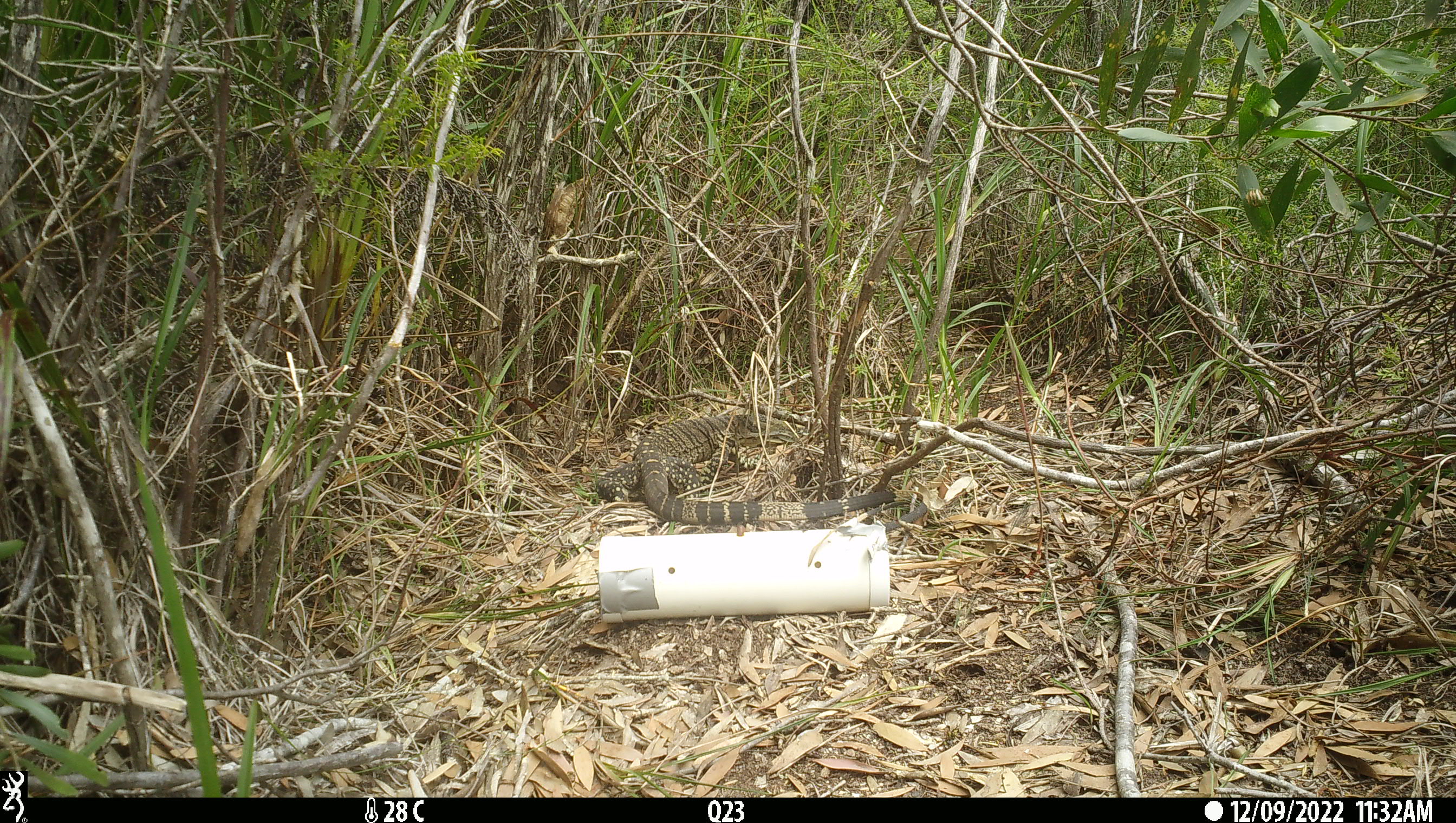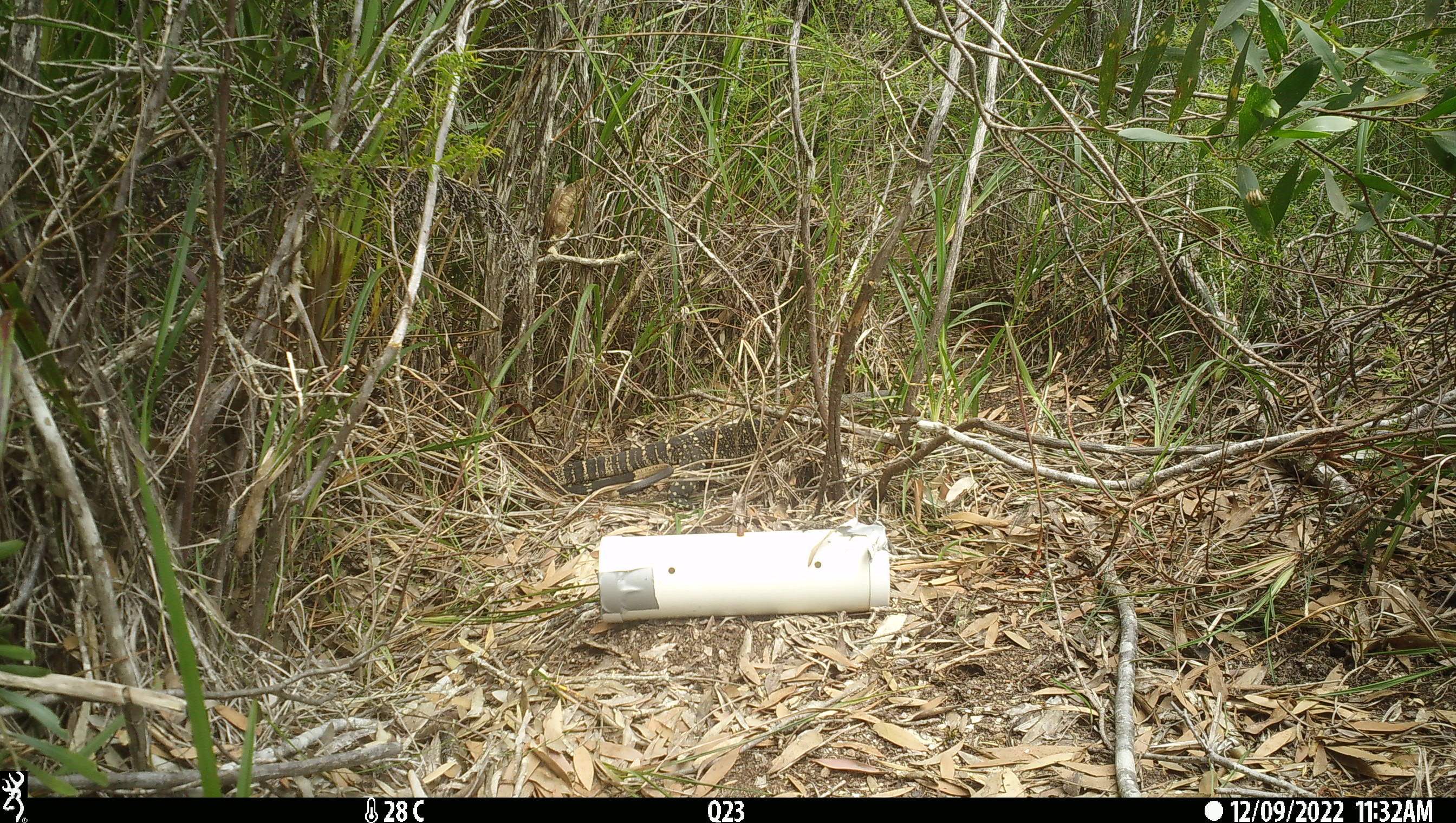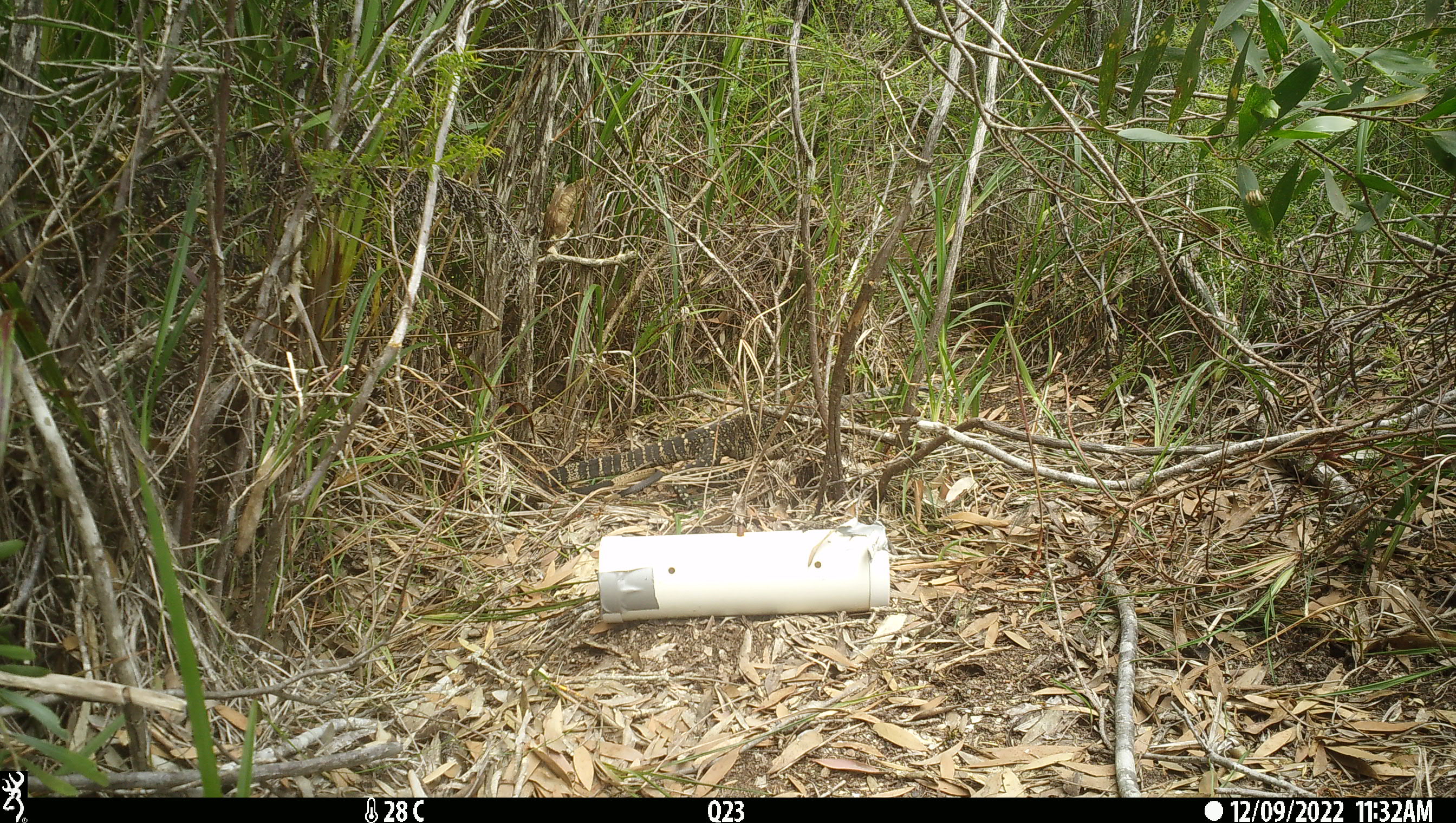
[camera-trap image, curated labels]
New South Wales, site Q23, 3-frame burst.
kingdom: Animalia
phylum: Chordata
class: Reptilia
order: Squamata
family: Varanidae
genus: Varanus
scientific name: Varanus varius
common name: lace monitor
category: goanna